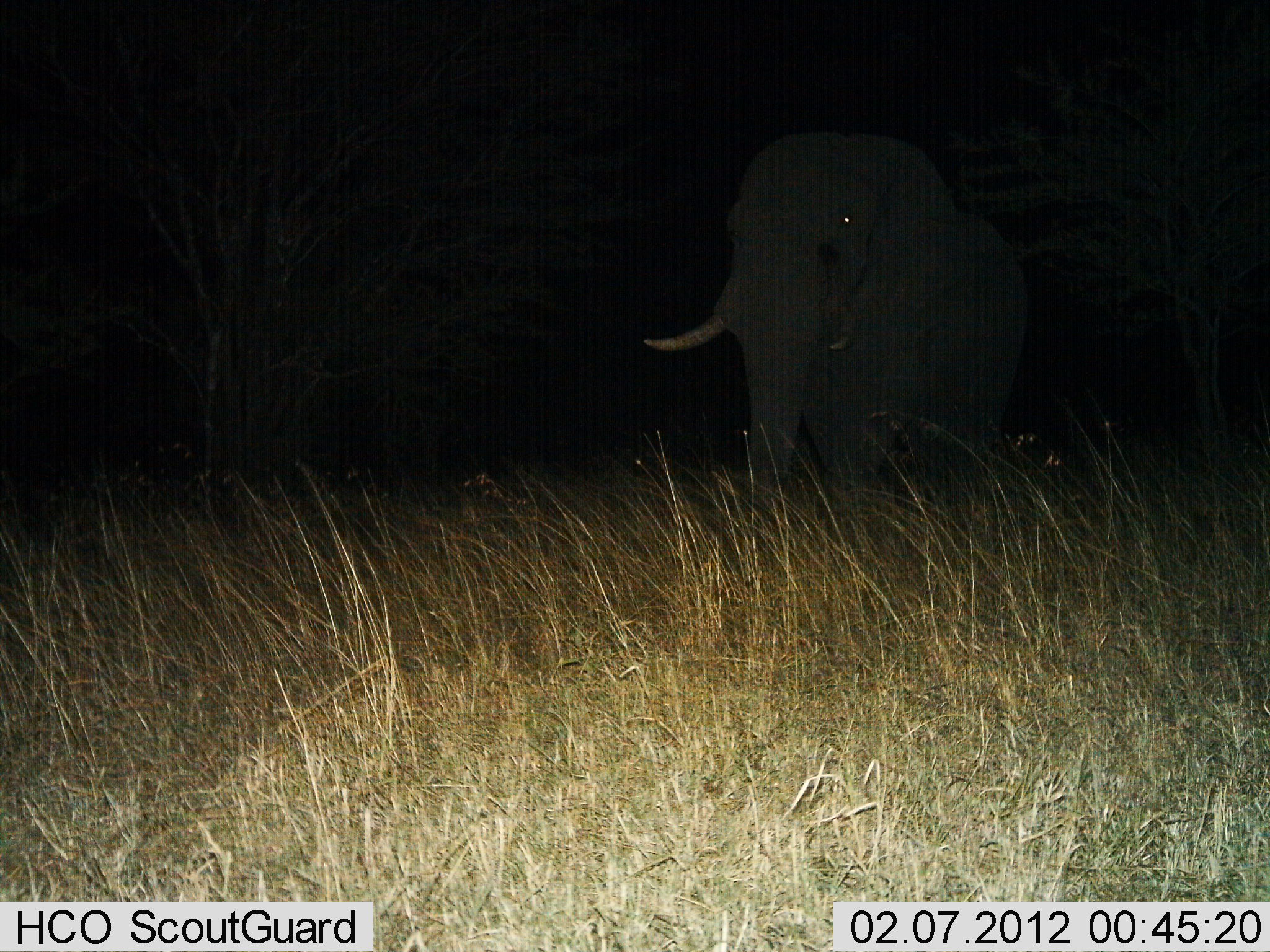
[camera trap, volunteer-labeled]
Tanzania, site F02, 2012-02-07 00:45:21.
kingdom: Animalia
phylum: Chordata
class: Mammalia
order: Proboscidea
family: Elephantidae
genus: Loxodonta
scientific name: Loxodonta africana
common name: african bush elephant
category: elephant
Elephant (african bush elephant) (Loxodonta africana), count 1. Behavior (volunteer vote fractions): standing 35%, resting 0%, moving 65%, interacting 0%. Young present (vote fraction): 0%. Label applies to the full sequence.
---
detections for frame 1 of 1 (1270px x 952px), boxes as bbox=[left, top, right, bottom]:
animal: bbox=[640, 125, 1066, 507]